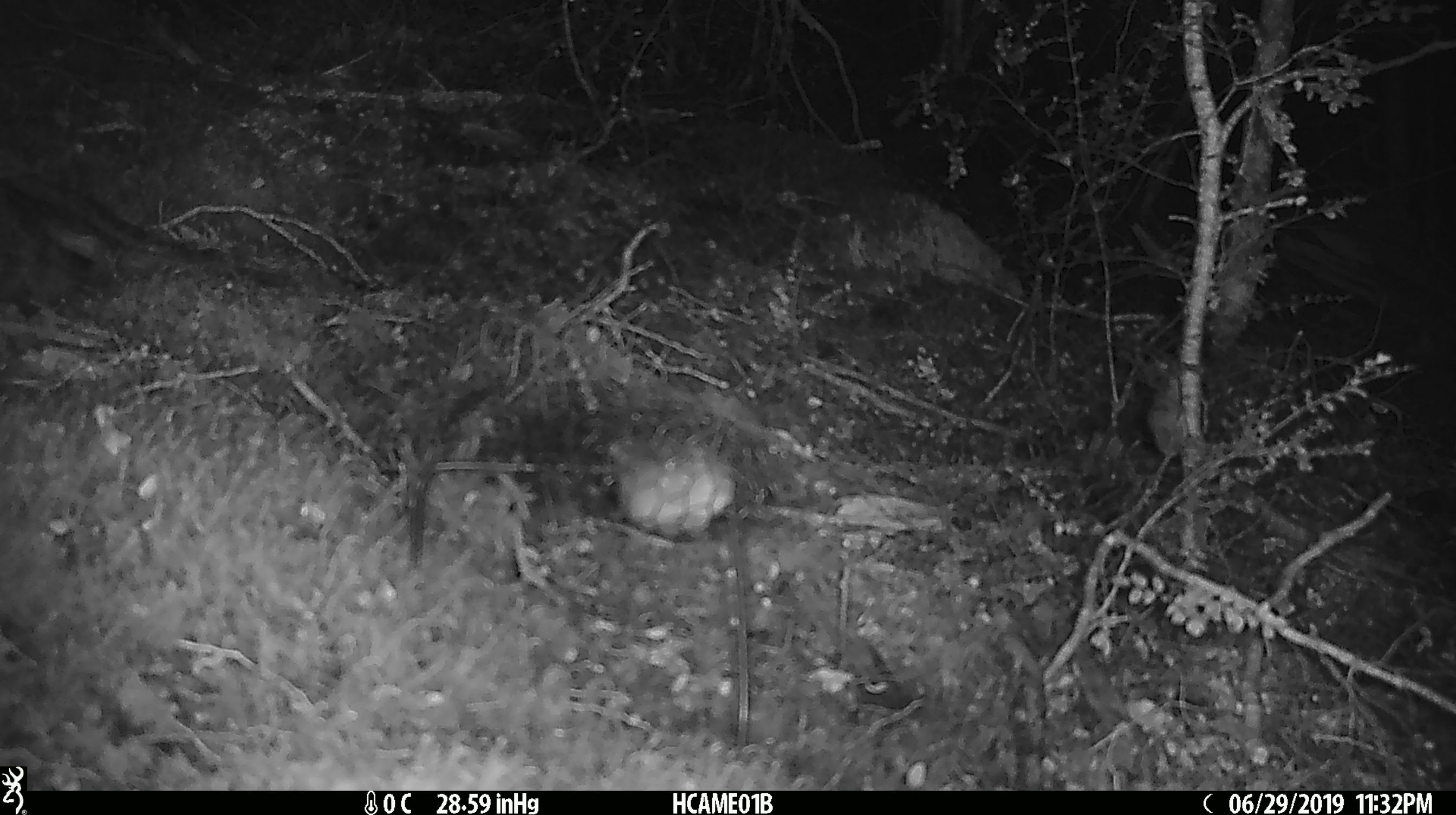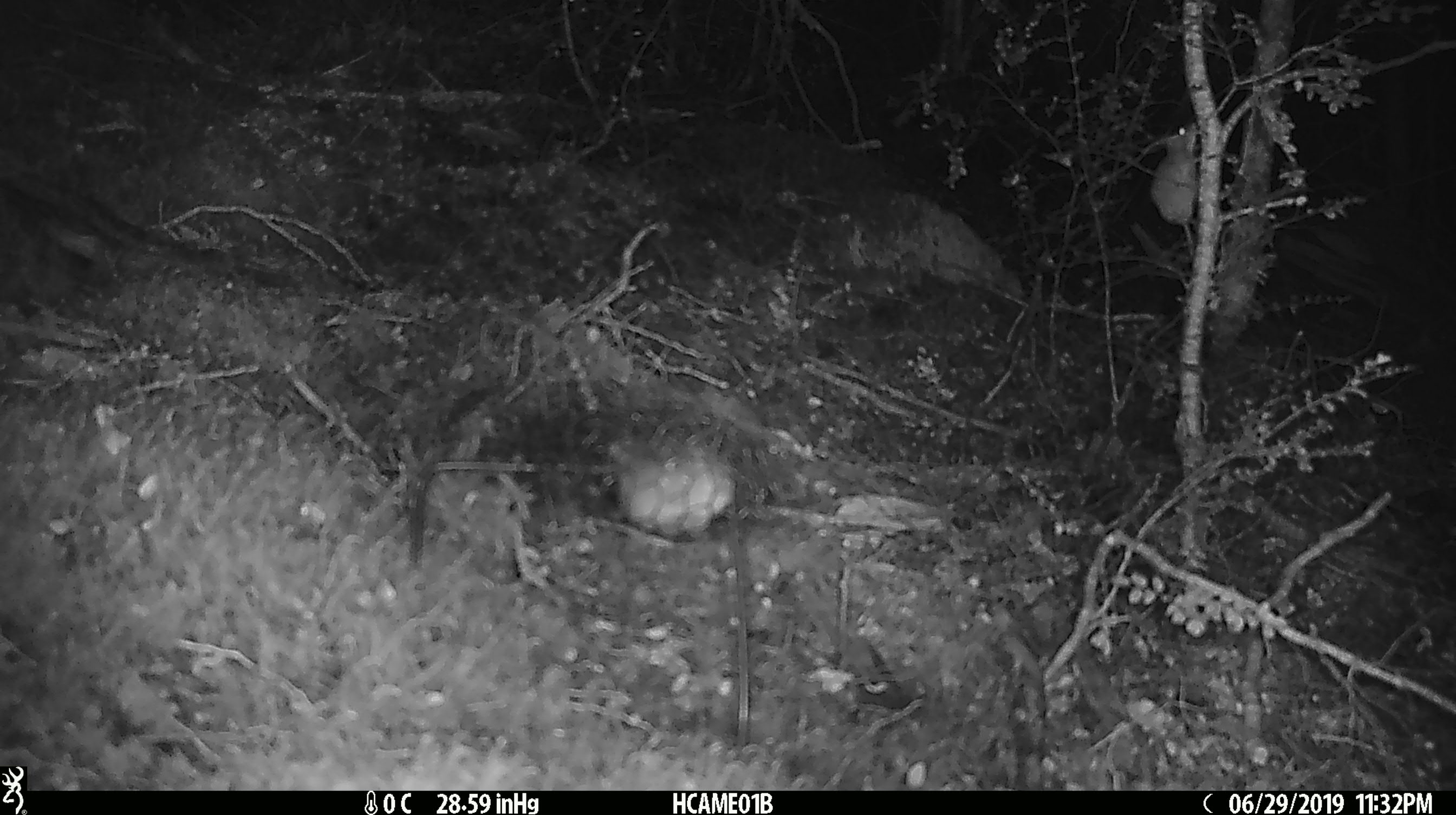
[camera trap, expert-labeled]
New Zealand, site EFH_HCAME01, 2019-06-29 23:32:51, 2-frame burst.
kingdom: Animalia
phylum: Chordata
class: Mammalia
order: Rodentia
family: Muridae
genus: Mus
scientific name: Mus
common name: mouse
Mouse (Mus).